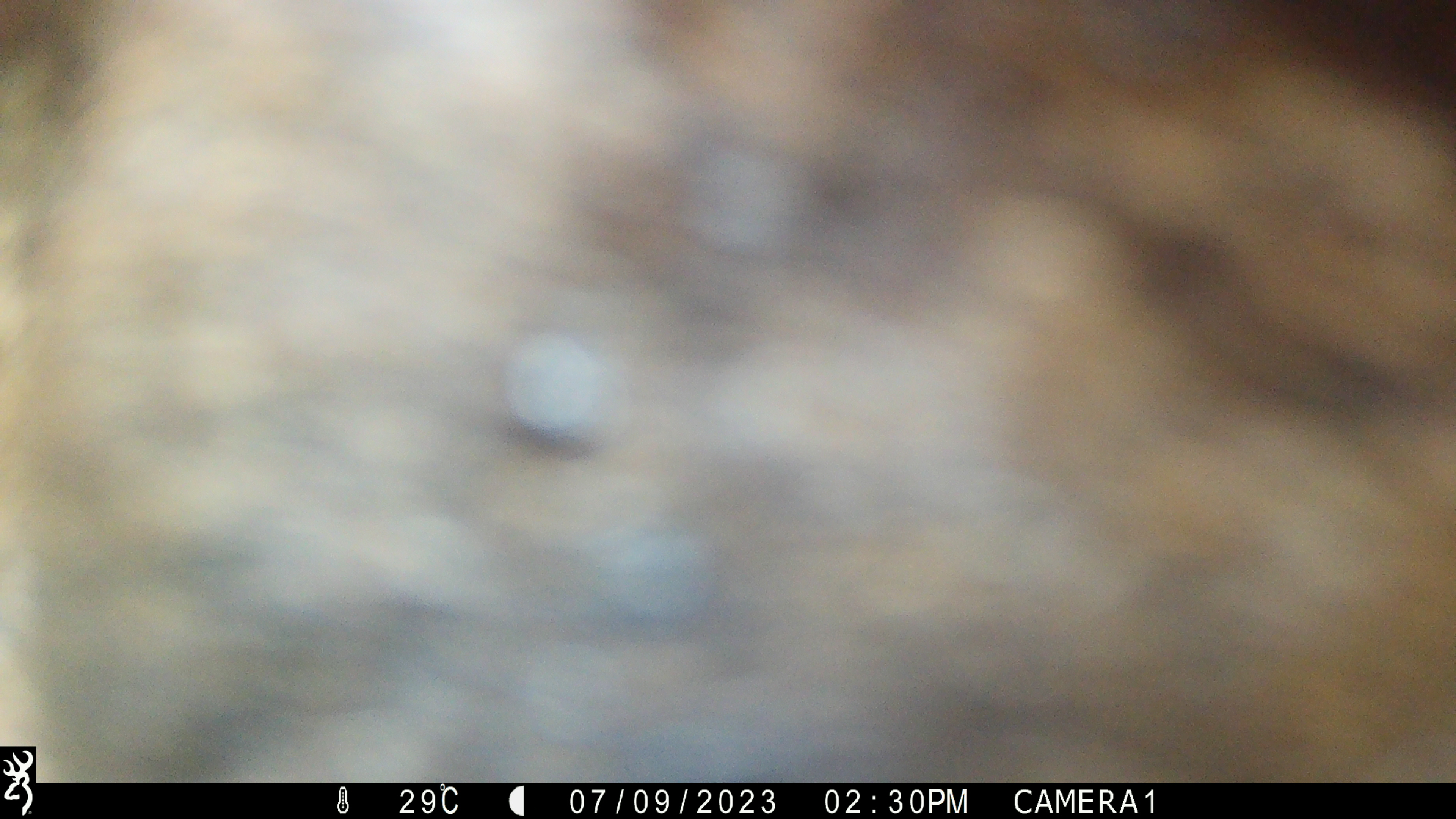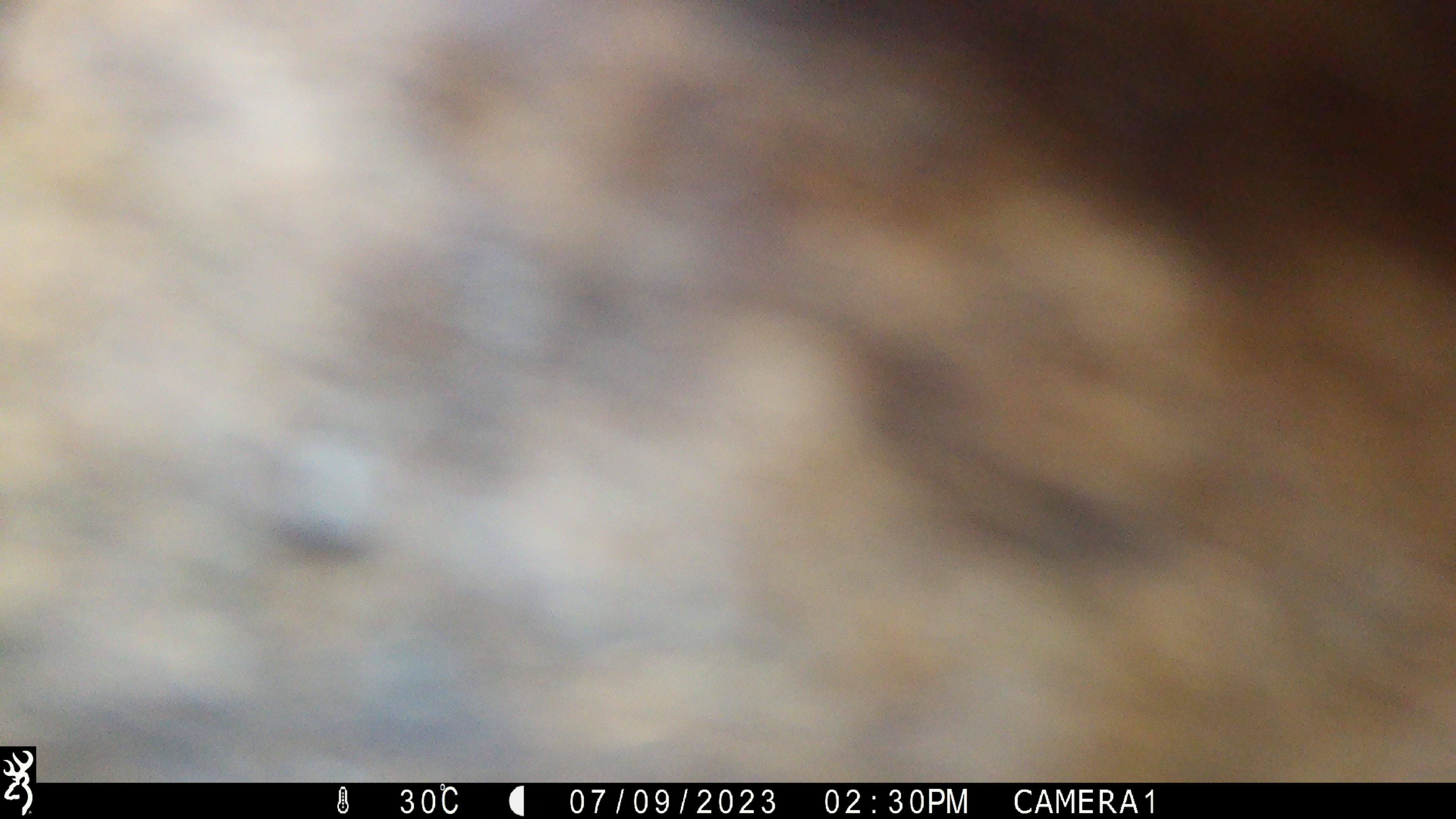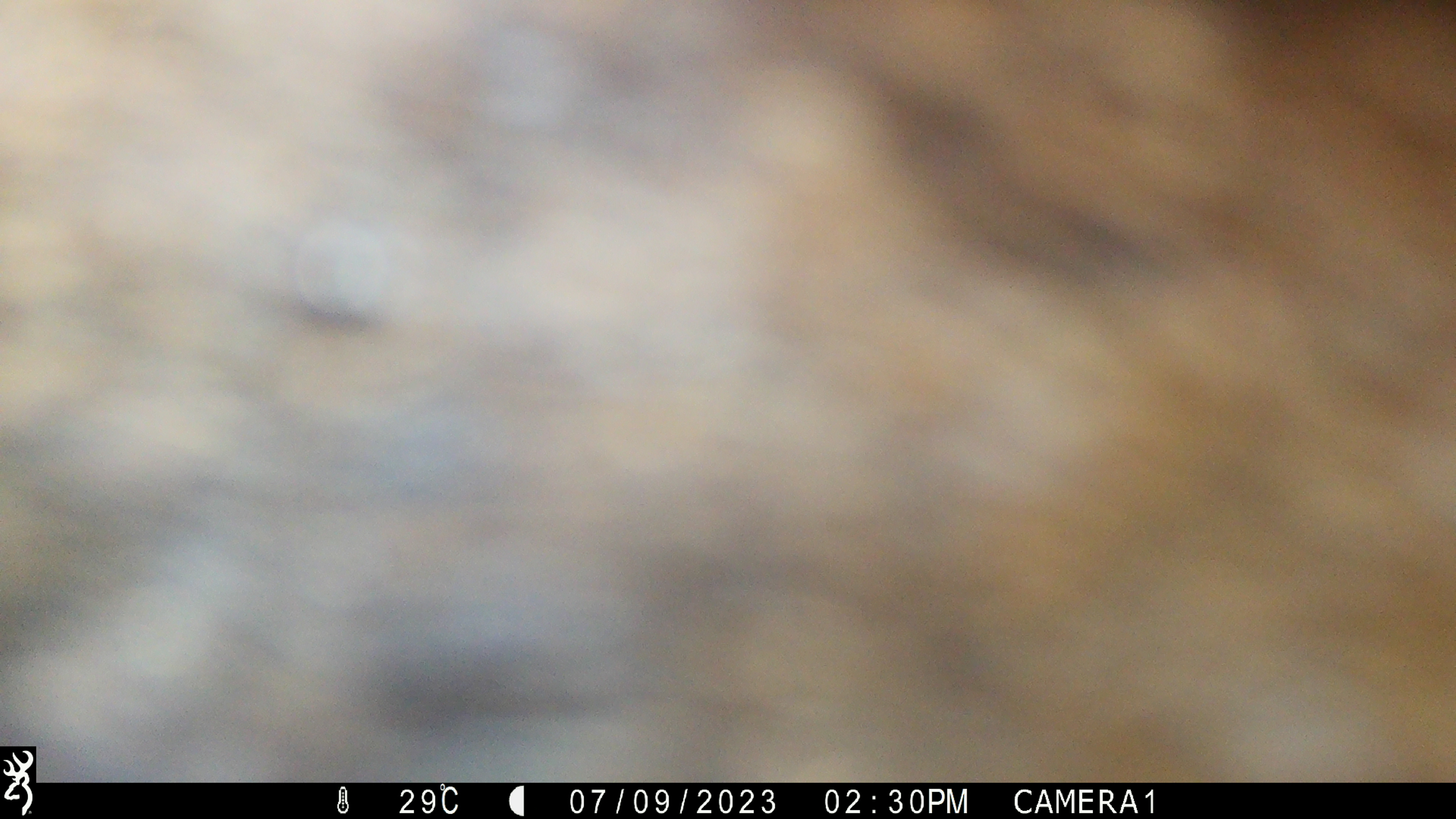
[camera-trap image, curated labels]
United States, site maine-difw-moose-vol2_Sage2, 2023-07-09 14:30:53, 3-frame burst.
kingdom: Animalia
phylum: Chordata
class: Mammalia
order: Artiodactyla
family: Cervidae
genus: Alces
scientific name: Alces alces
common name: moose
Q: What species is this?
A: Moose (Alces alces).